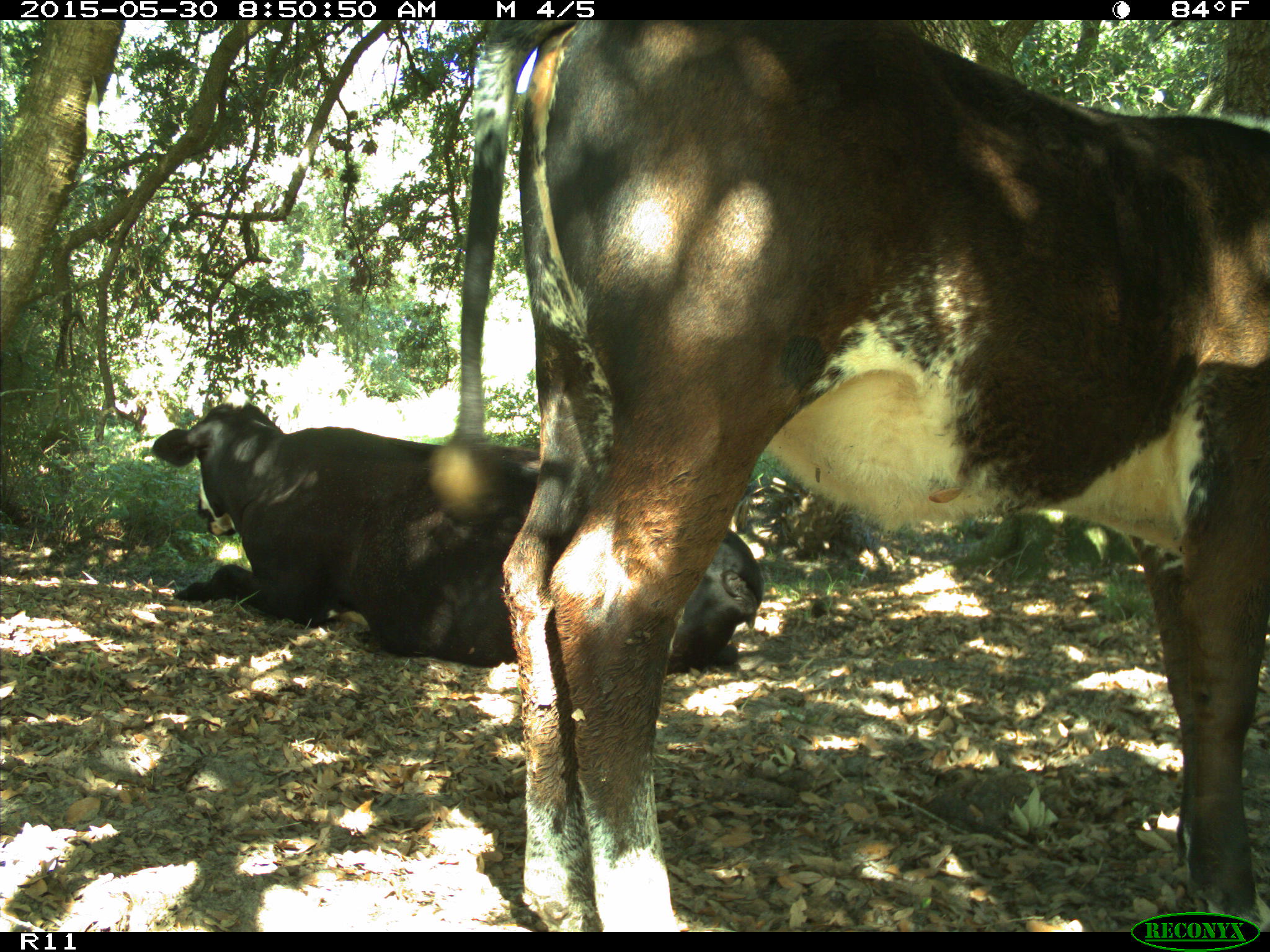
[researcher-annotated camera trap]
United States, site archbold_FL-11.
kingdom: Animalia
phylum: Chordata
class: Mammalia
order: Artiodactyla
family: Bovidae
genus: Bos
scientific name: Bos taurus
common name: domestic cow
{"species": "Bos taurus (domestic cow)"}